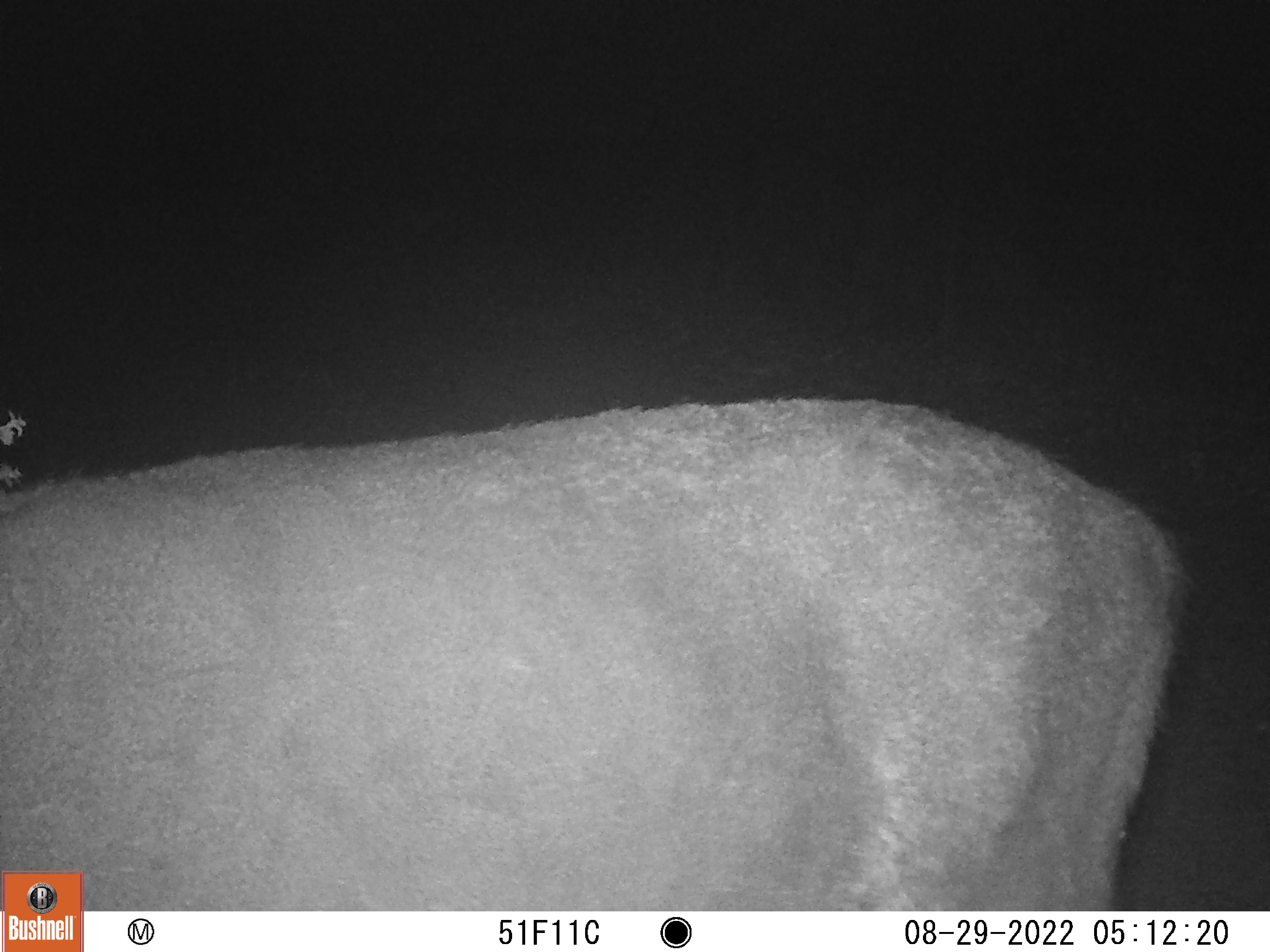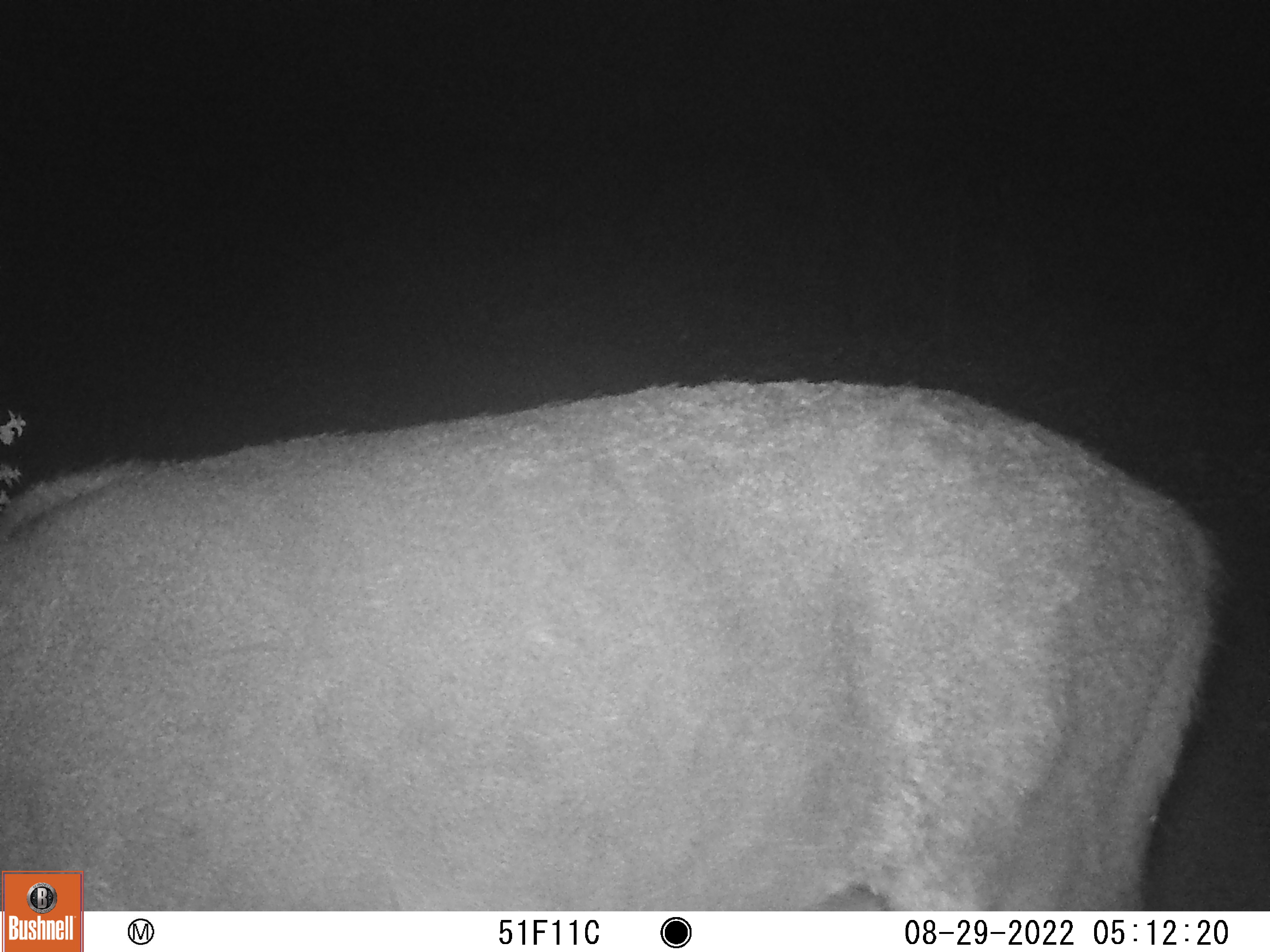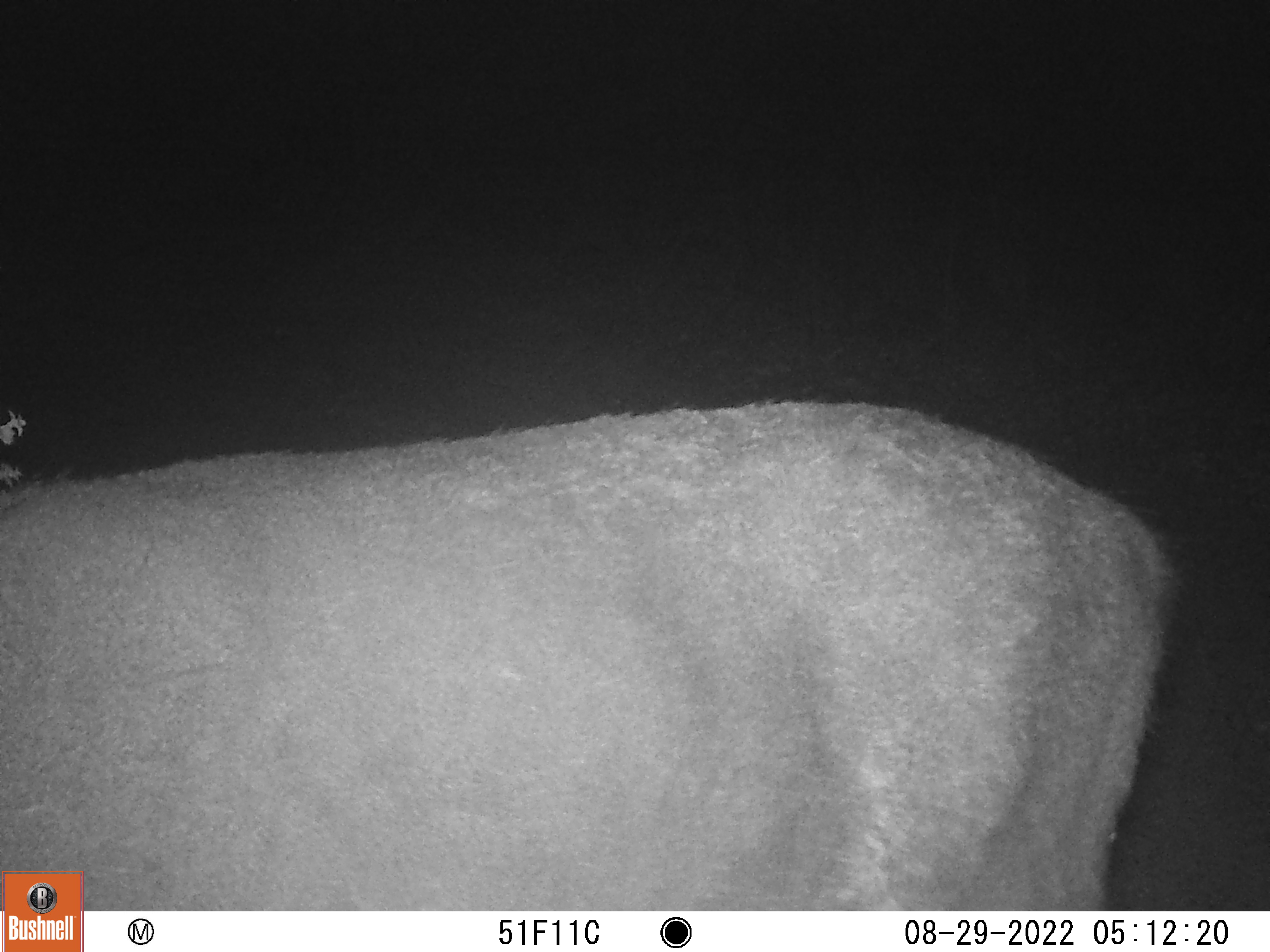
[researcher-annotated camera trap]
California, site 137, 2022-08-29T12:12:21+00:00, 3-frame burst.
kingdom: Animalia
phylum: Chordata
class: Mammalia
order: Artiodactyla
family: Cervidae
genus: Odocoileus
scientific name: Odocoileus hemionus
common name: mule deer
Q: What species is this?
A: Mule deer (Odocoileus hemionus).